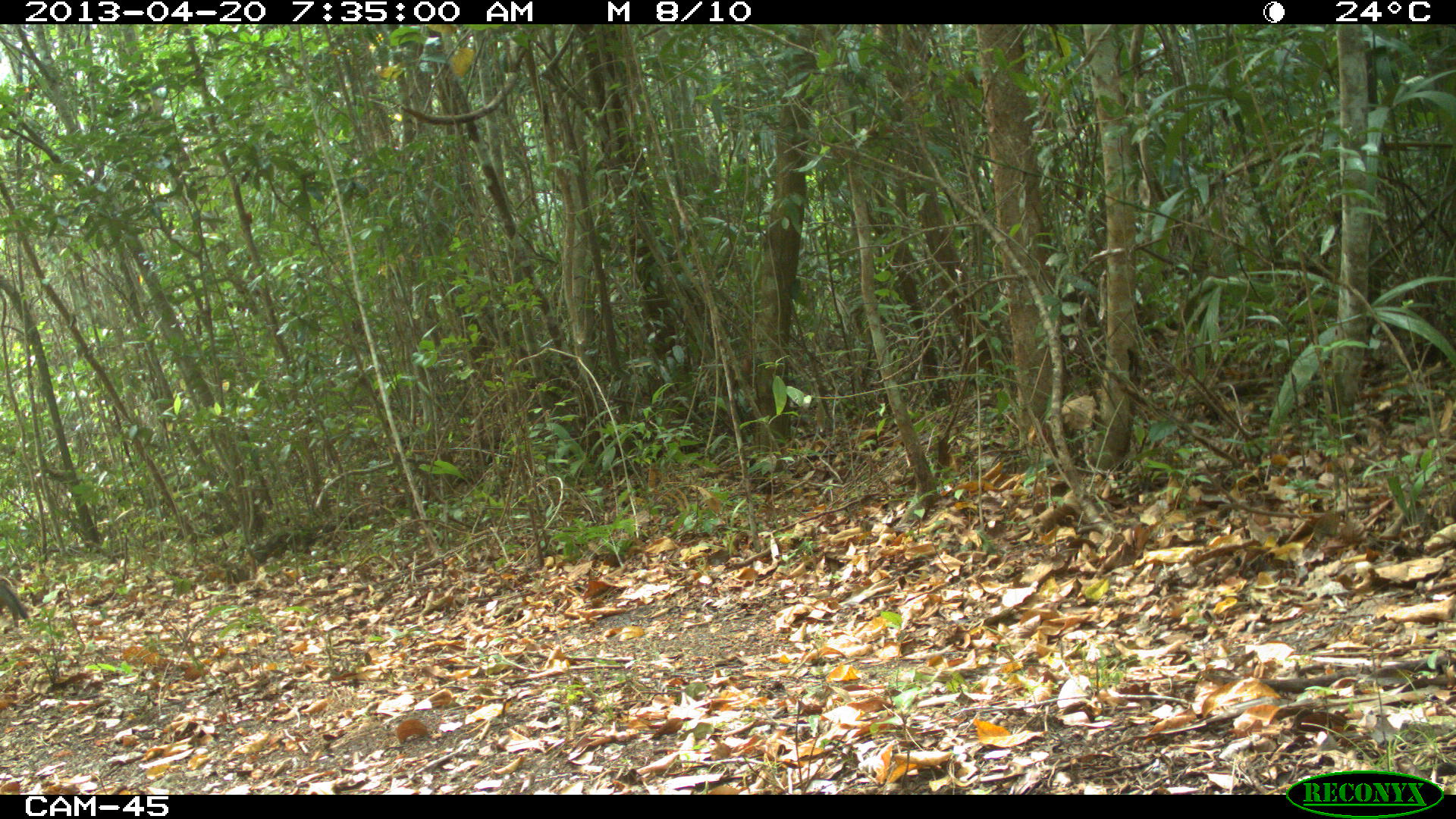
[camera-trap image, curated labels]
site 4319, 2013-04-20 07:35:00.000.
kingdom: Animalia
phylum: Chordata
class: Mammalia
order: Carnivora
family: Canidae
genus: Urocyon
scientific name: Urocyon cinereoargenteus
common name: gray fox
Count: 1.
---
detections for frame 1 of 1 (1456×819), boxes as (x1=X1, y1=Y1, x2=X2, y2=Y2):
urocyon cinereoargenteus: (x1=0, y1=575, x2=25, y2=618)